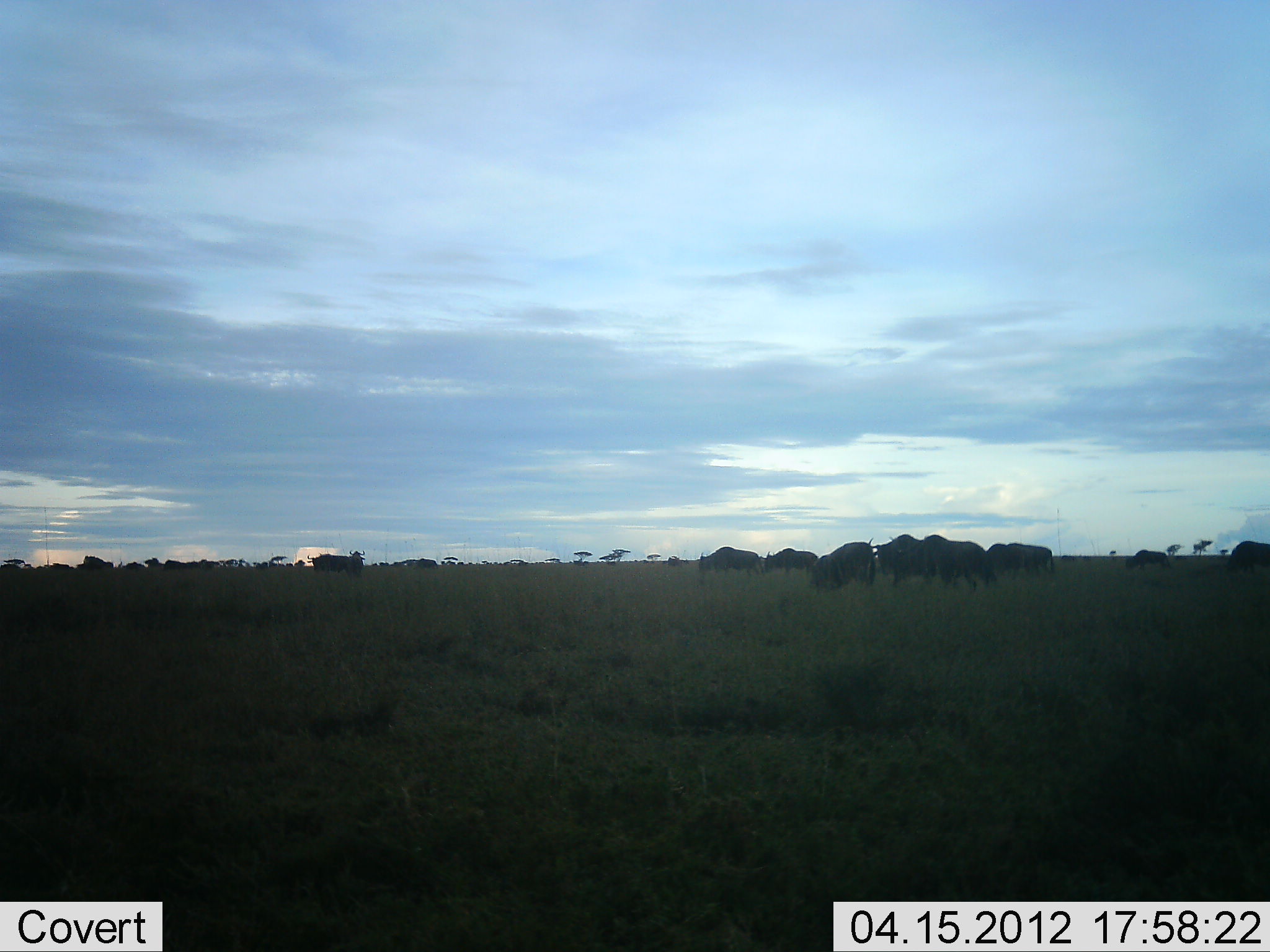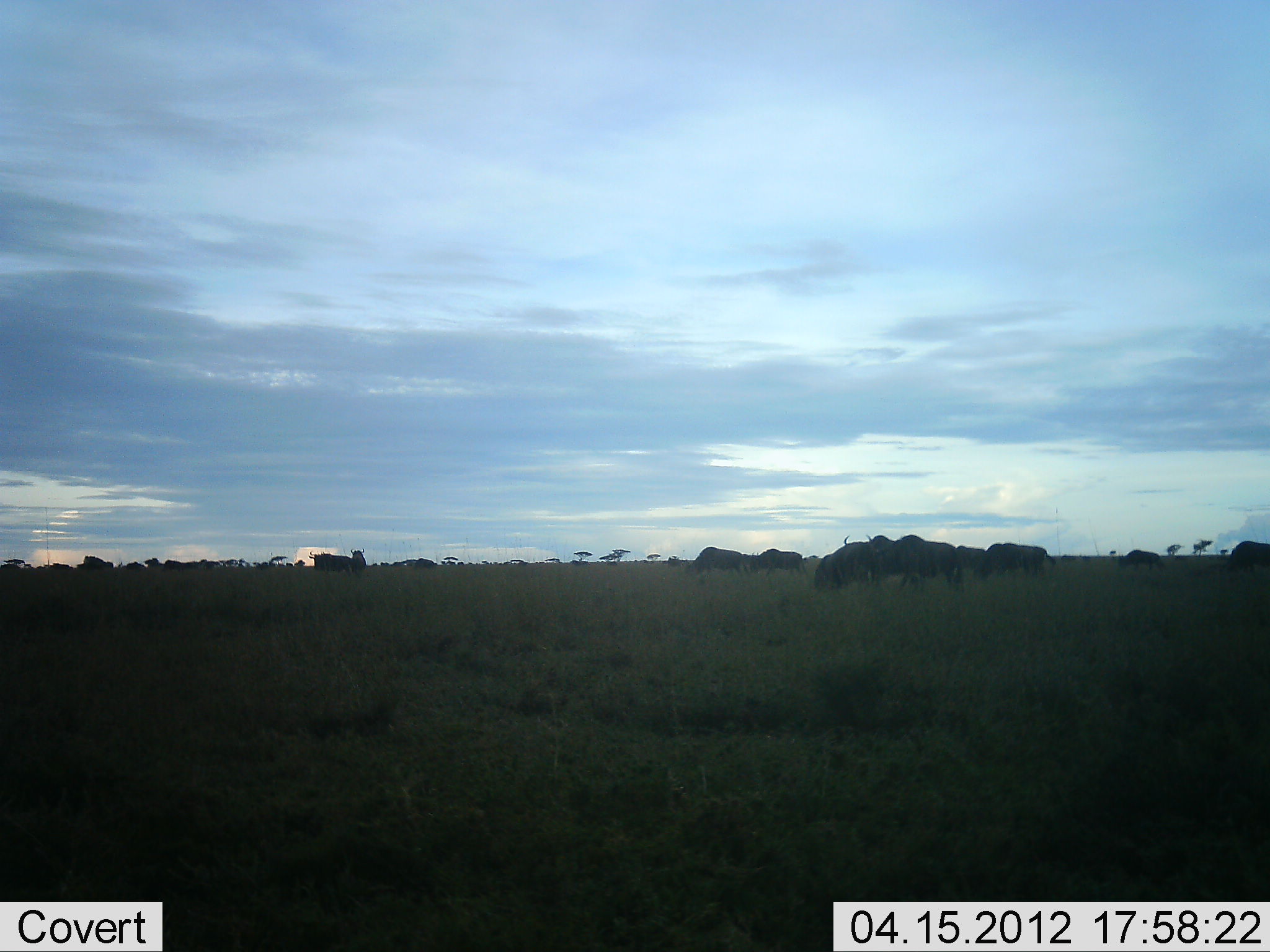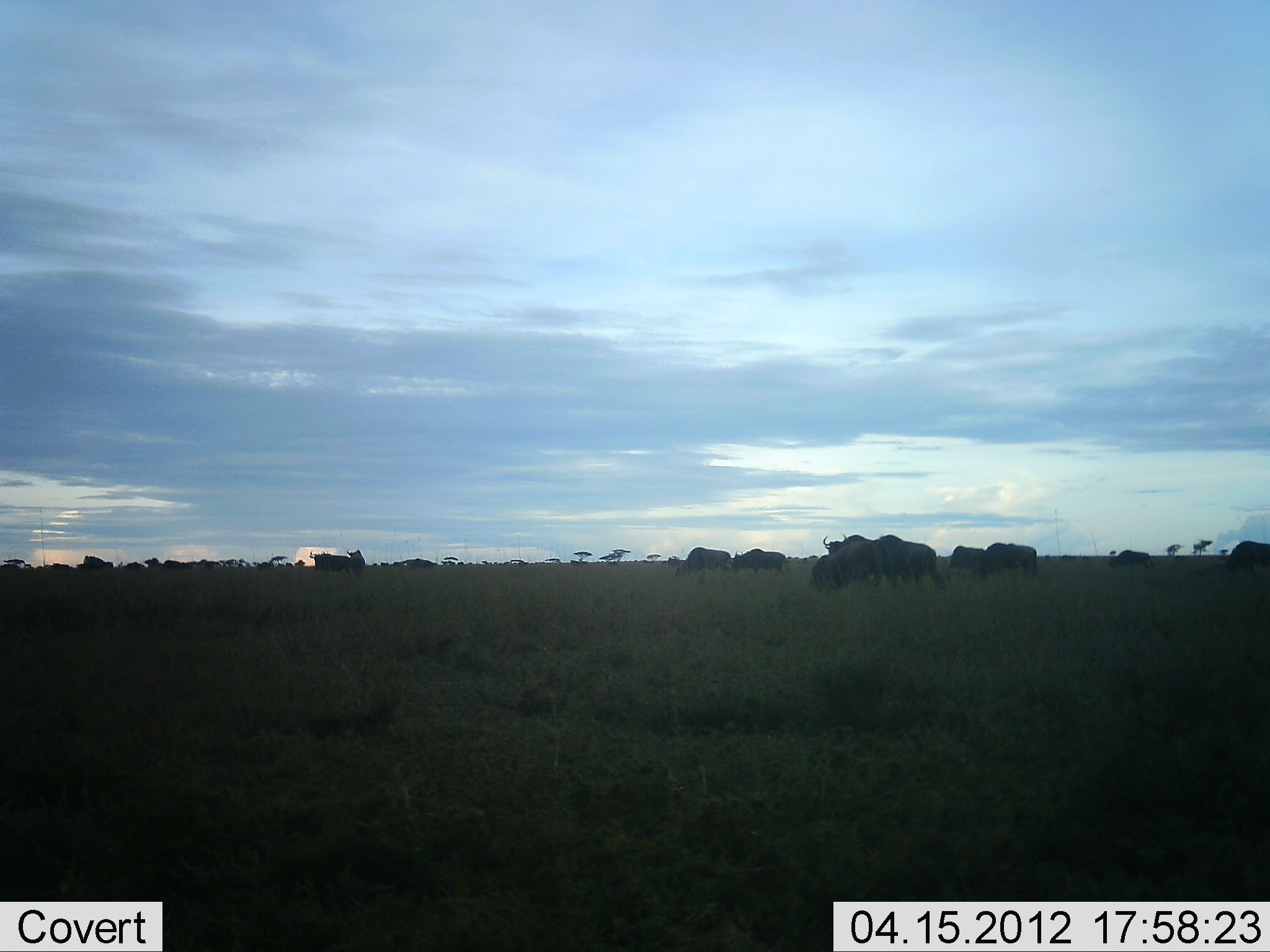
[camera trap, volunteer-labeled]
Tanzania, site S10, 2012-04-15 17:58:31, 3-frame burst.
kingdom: Animalia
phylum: Chordata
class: Mammalia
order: Artiodactyla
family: Bovidae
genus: Connochaetes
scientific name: Connochaetes taurinus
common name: blue wildebeest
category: wildebeest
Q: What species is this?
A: Wildebeest (blue wildebeest) (Connochaetes taurinus).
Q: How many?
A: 11-50.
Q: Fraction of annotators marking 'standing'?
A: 43%.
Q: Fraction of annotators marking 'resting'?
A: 4%.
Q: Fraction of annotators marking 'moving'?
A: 65%.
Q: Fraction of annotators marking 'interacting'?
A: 9%.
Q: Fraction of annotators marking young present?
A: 0%.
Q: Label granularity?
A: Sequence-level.